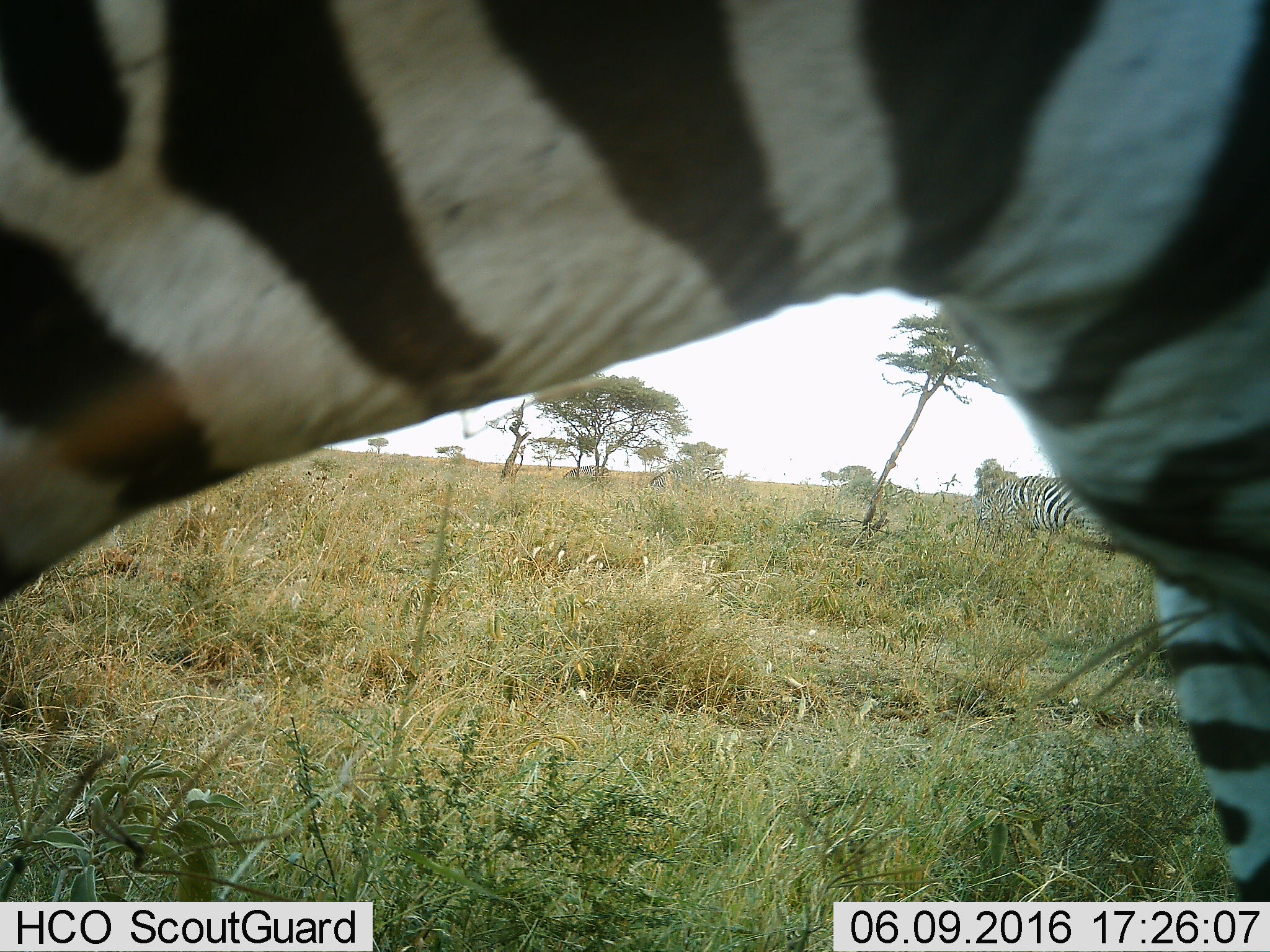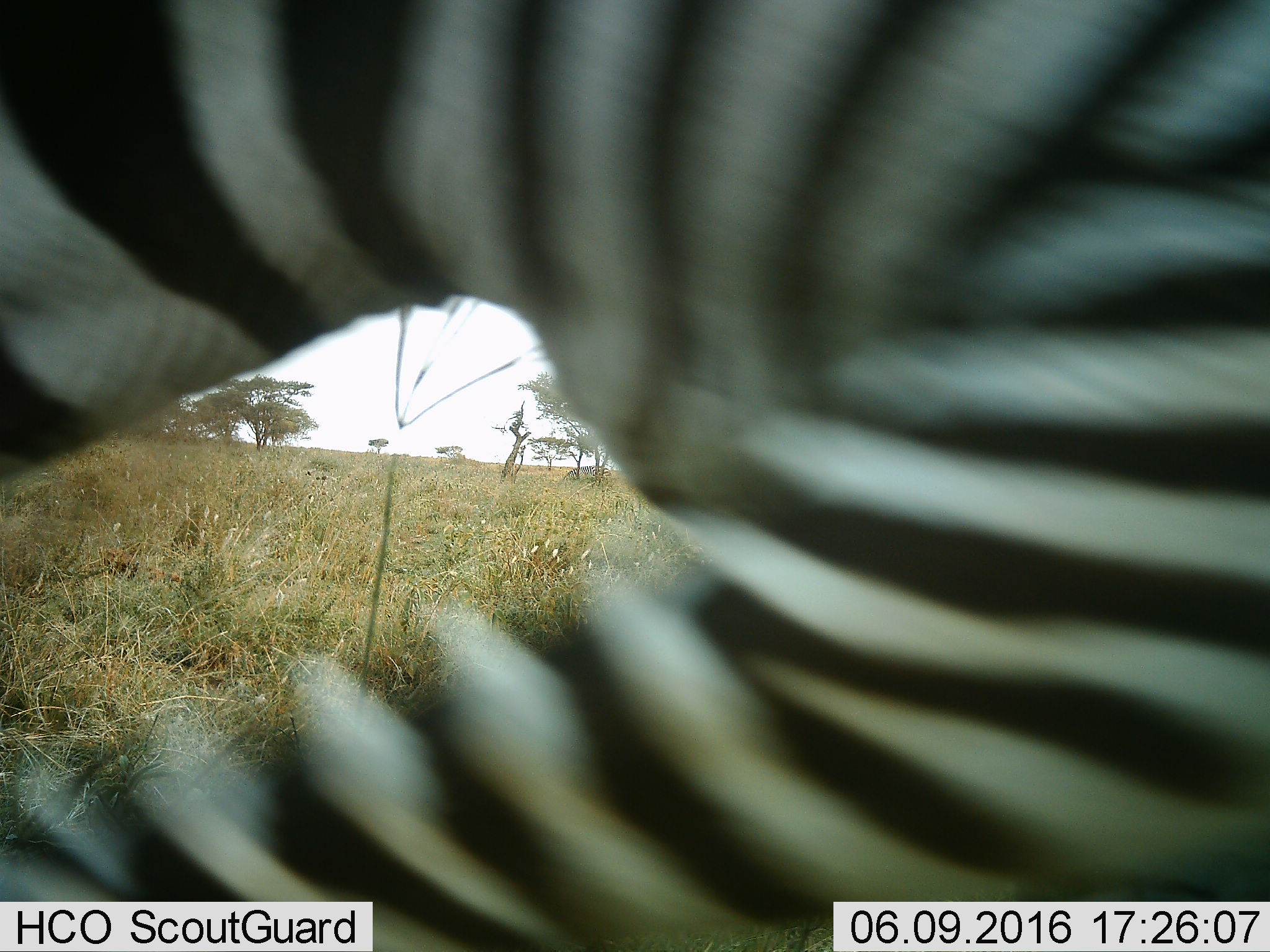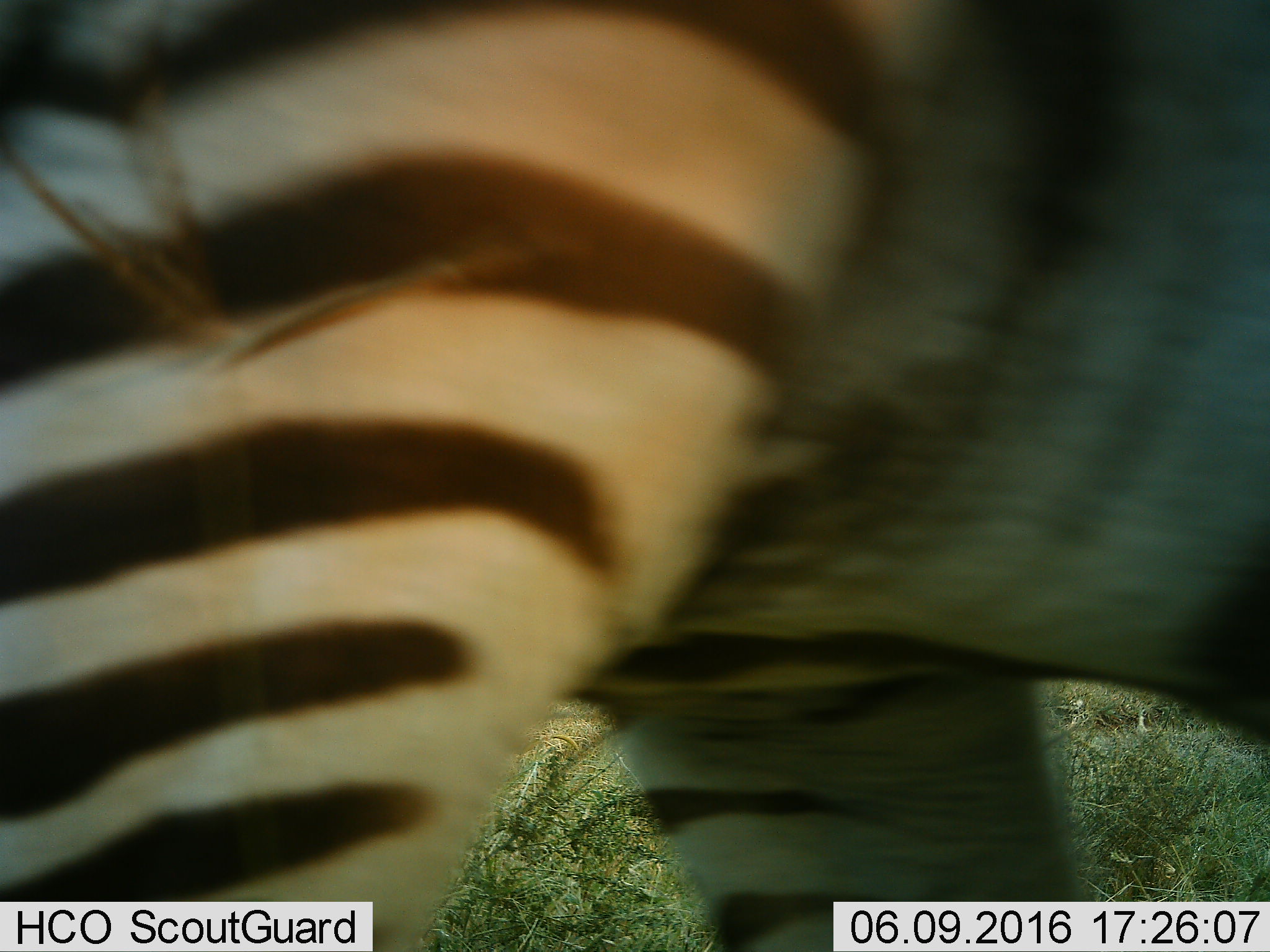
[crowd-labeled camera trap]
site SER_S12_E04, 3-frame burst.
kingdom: Animalia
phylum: Chordata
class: Mammalia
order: Perissodactyla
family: Equidae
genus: Equus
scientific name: Equus quagga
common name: plains zebra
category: zebraplains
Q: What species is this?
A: Zebraplains (plains zebra) (Equus quagga).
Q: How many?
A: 4.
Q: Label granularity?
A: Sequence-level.